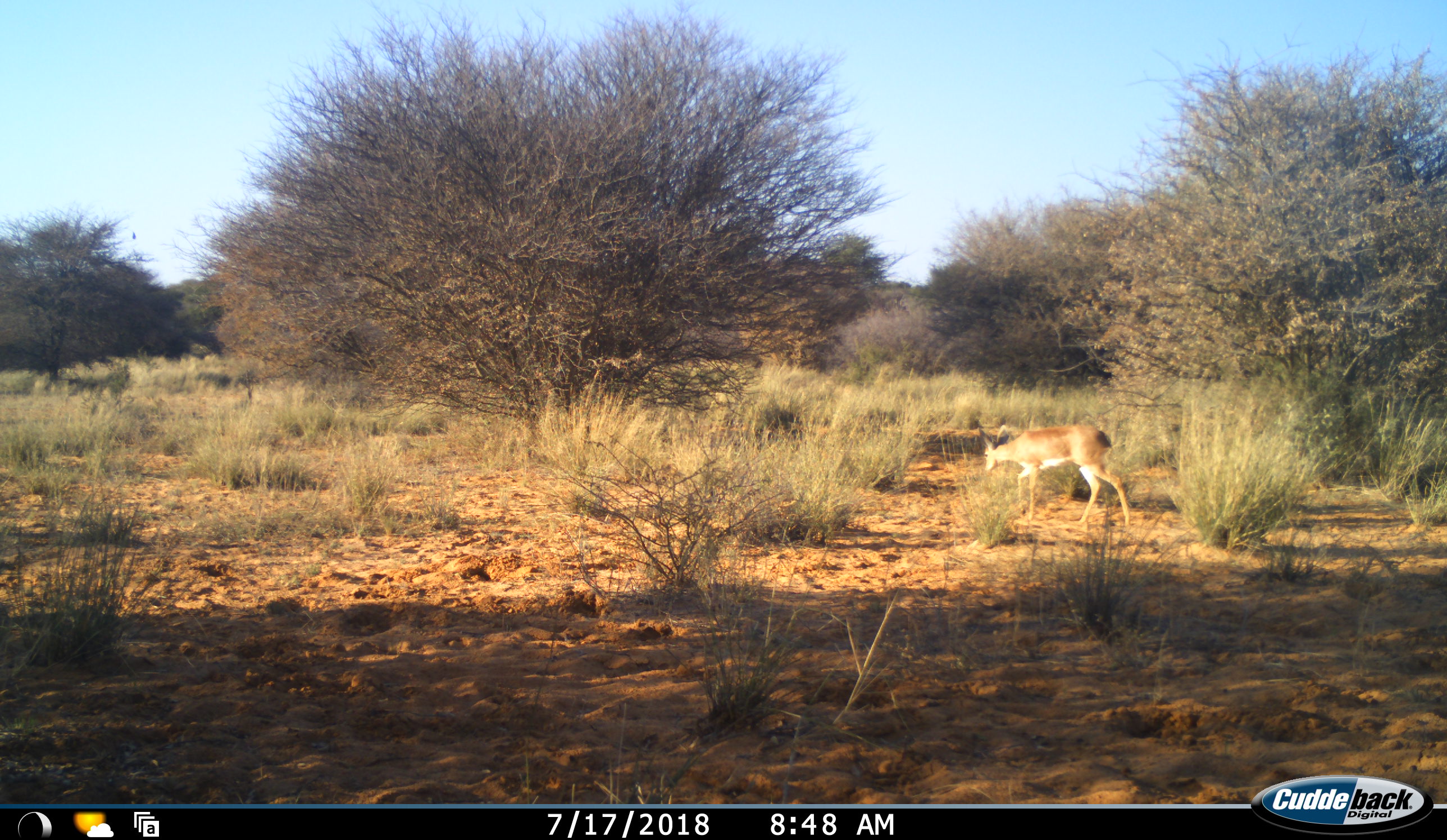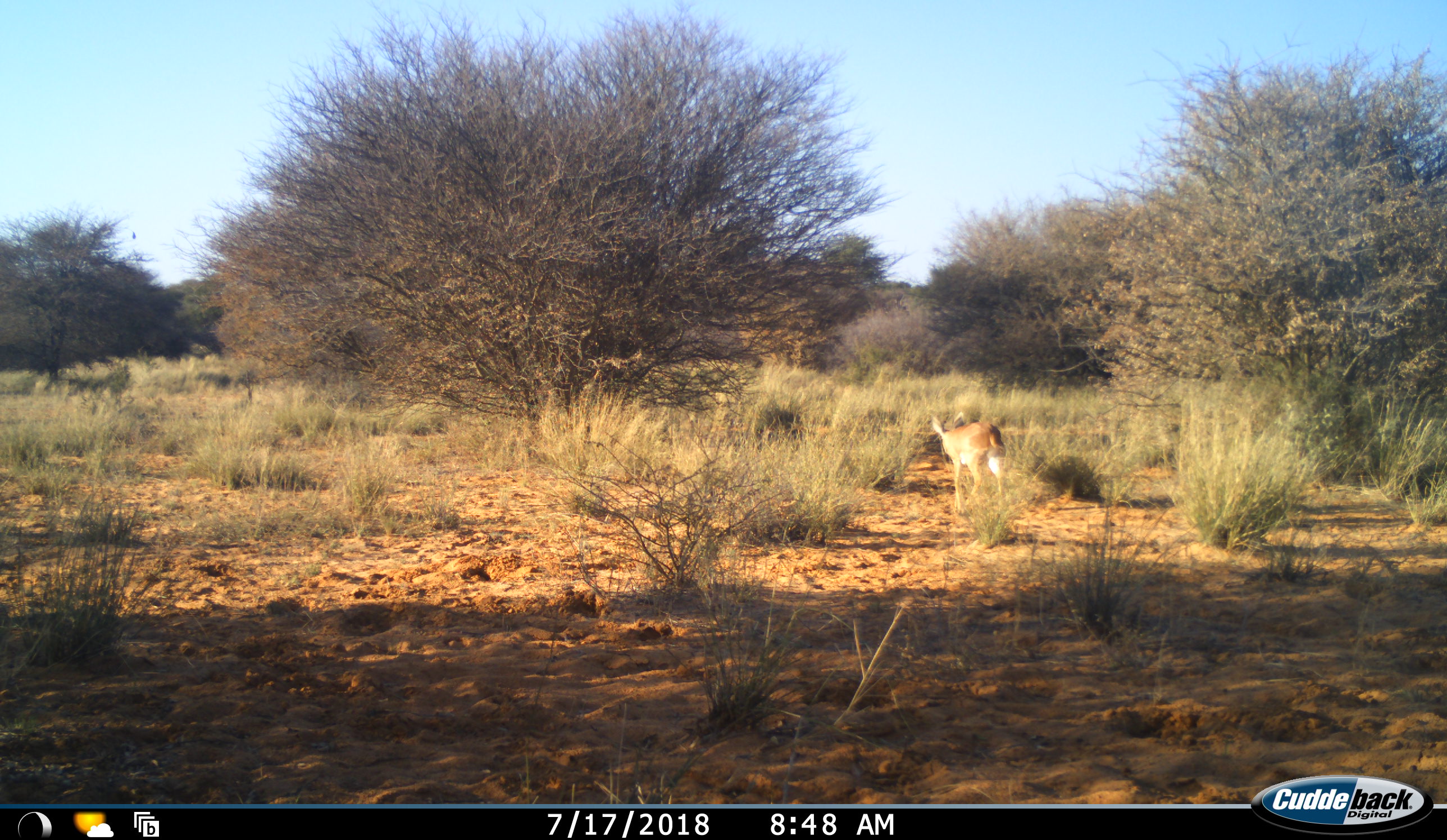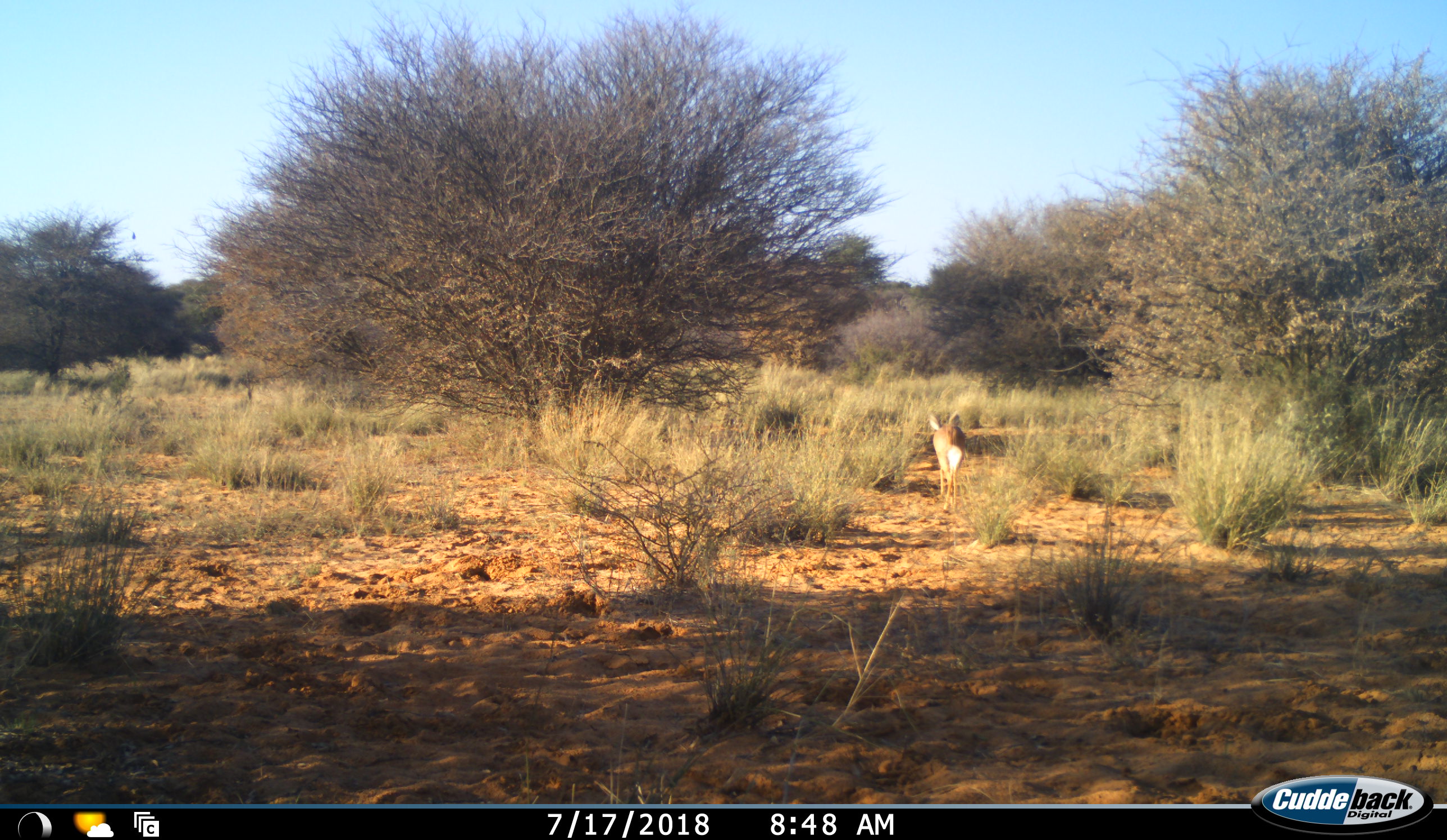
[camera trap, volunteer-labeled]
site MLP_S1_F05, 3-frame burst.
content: unidentified animal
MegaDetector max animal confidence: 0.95